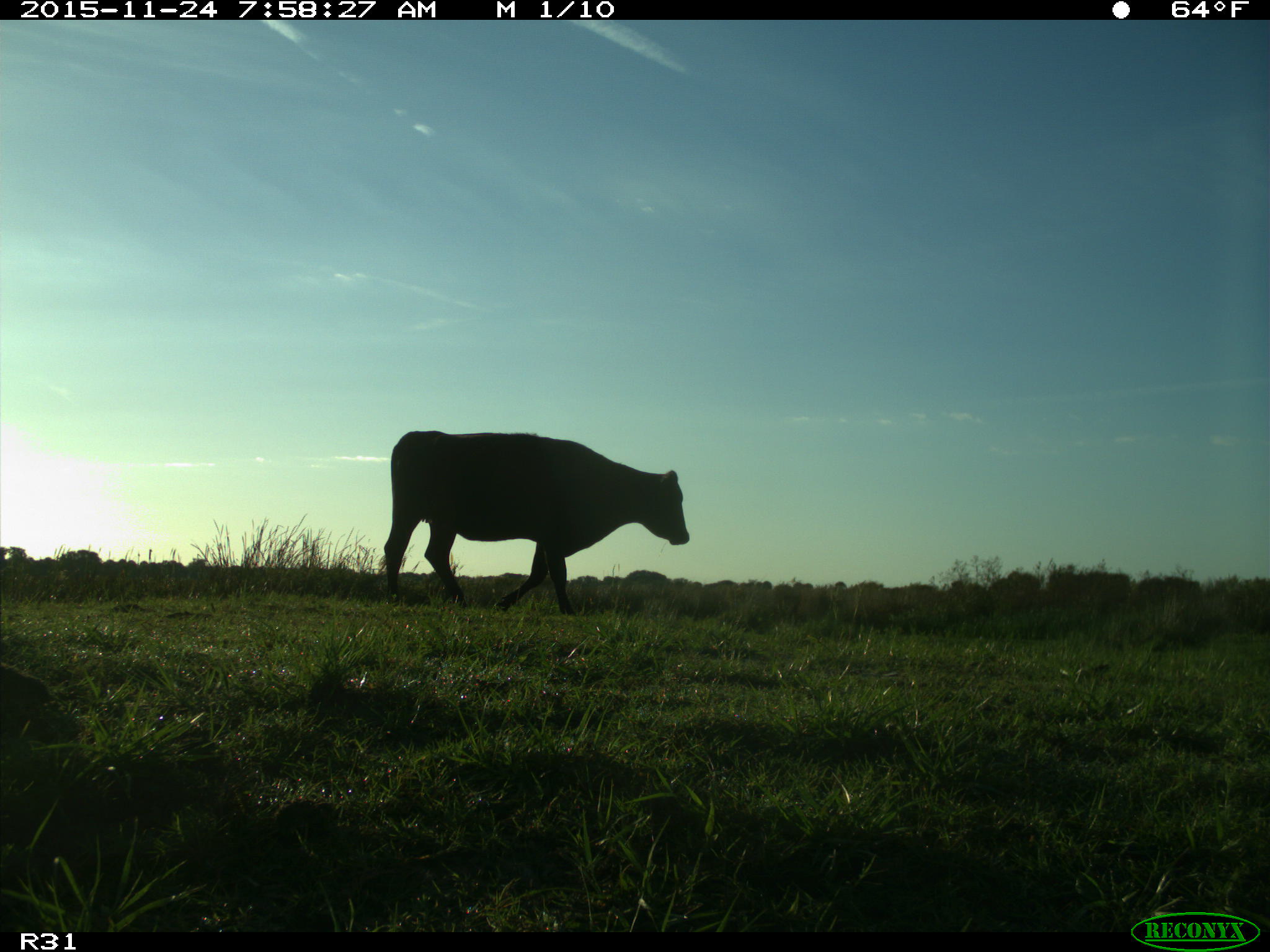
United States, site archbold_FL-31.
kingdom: Animalia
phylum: Chordata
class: Mammalia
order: Artiodactyla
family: Bovidae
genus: Bos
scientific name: Bos taurus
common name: domestic cow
Bos taurus (domestic cow).